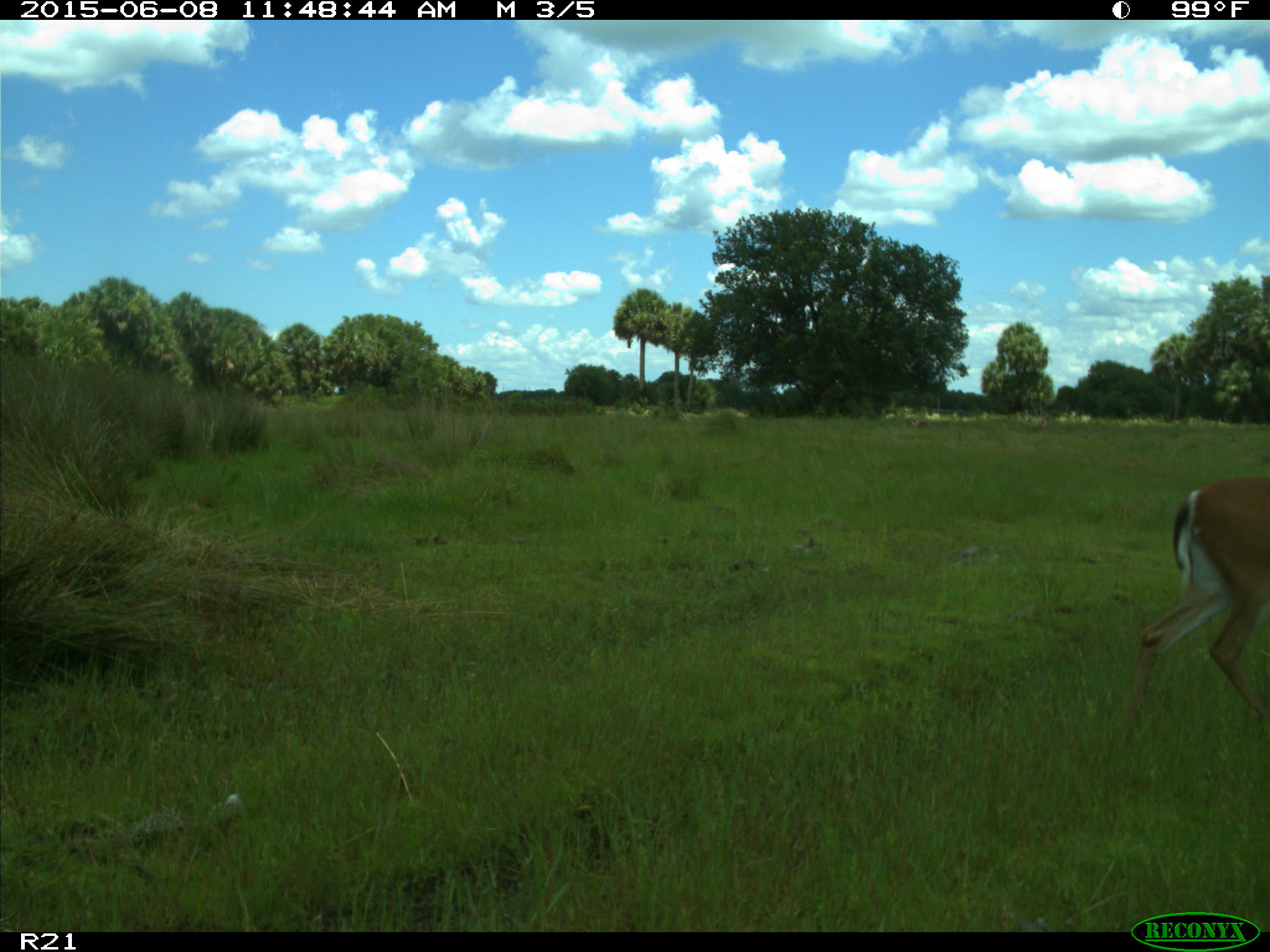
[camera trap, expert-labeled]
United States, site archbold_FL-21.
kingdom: Animalia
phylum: Chordata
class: Mammalia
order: Artiodactyla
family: Bovidae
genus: Bos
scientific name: Bos taurus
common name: domestic cow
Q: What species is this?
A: Bos taurus (domestic cow).